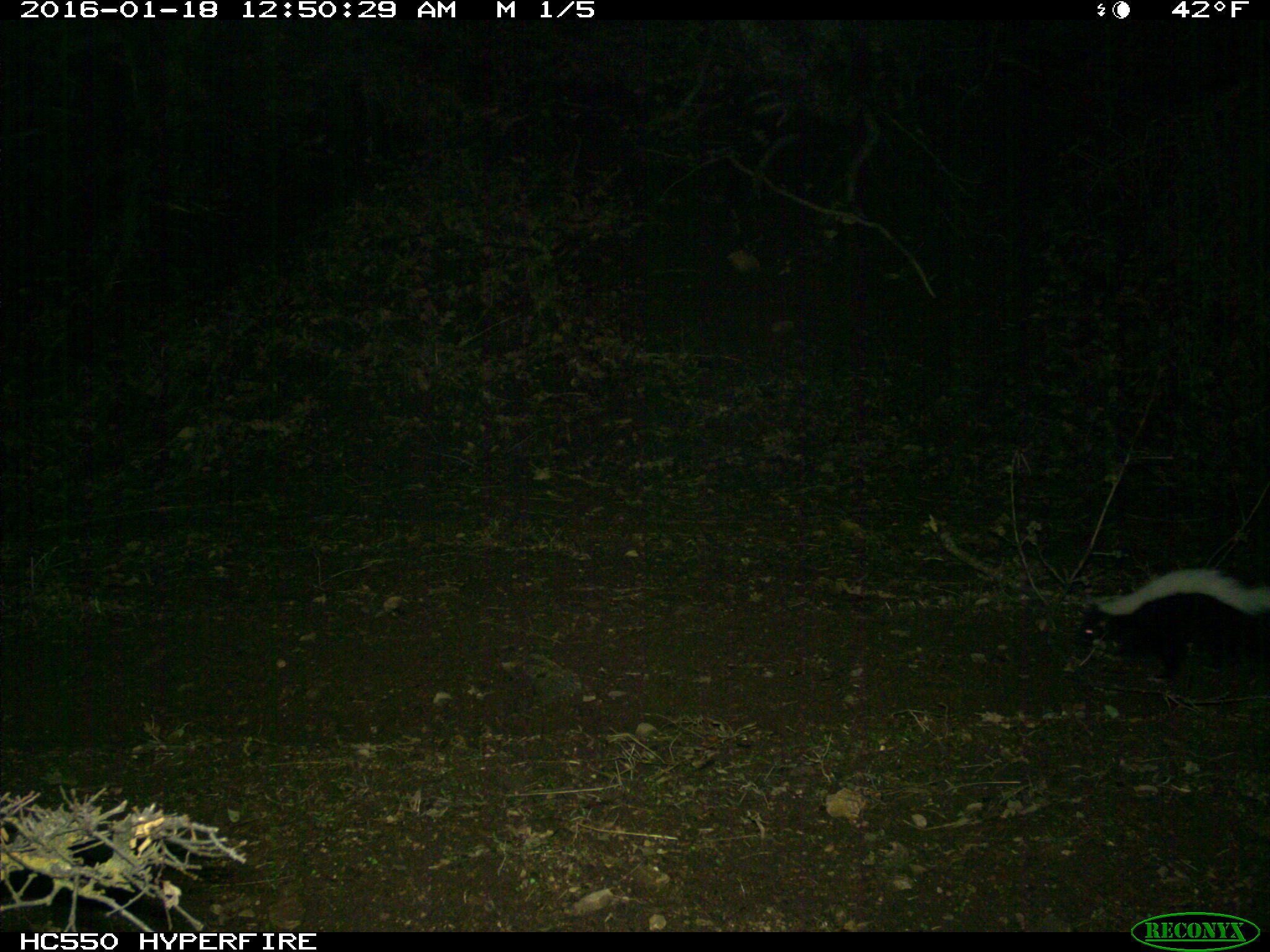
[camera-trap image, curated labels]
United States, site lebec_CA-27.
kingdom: Animalia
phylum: Chordata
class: Mammalia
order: Carnivora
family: Mephitidae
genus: Mephitis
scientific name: Mephitis mephitis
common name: striped skunk